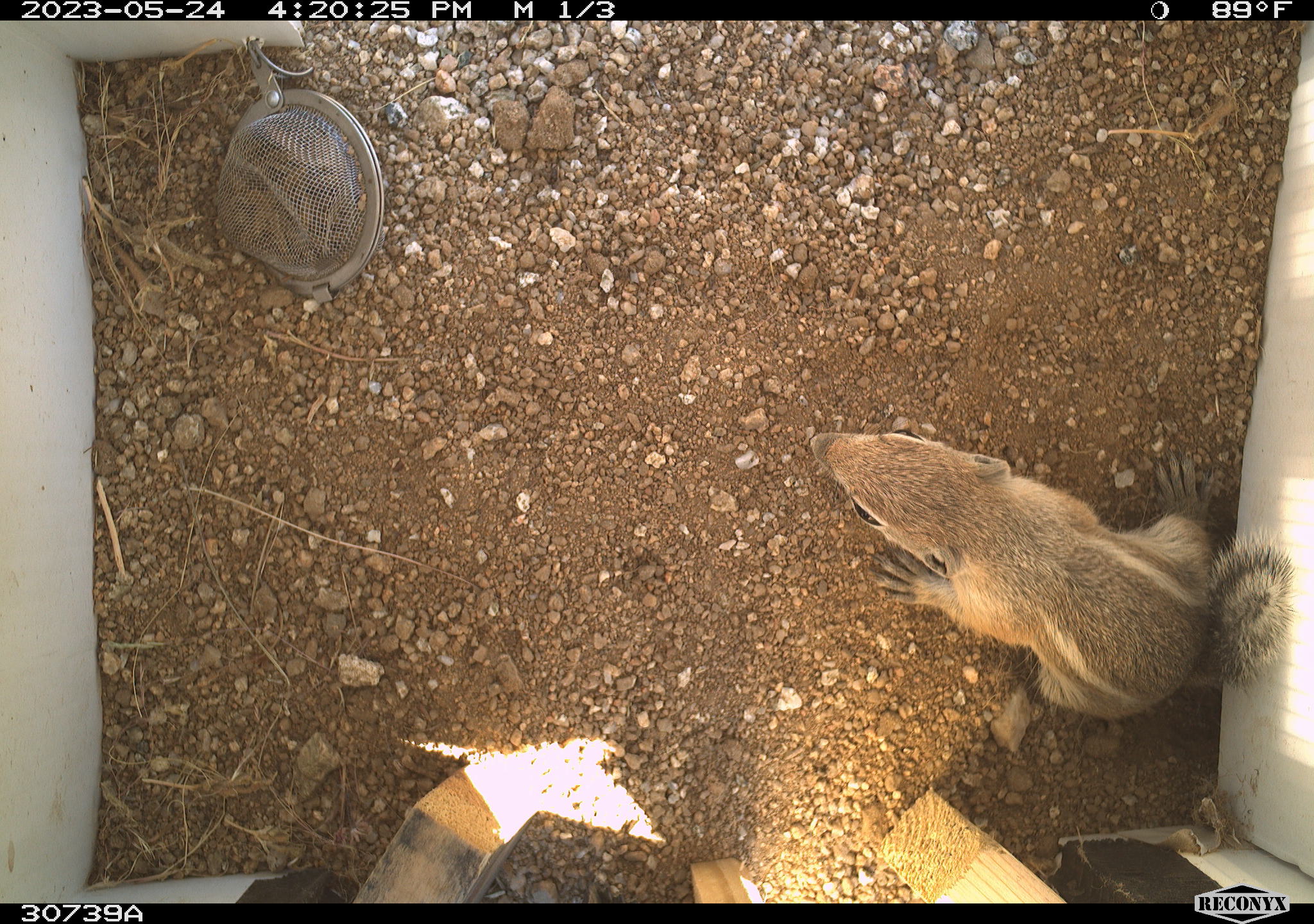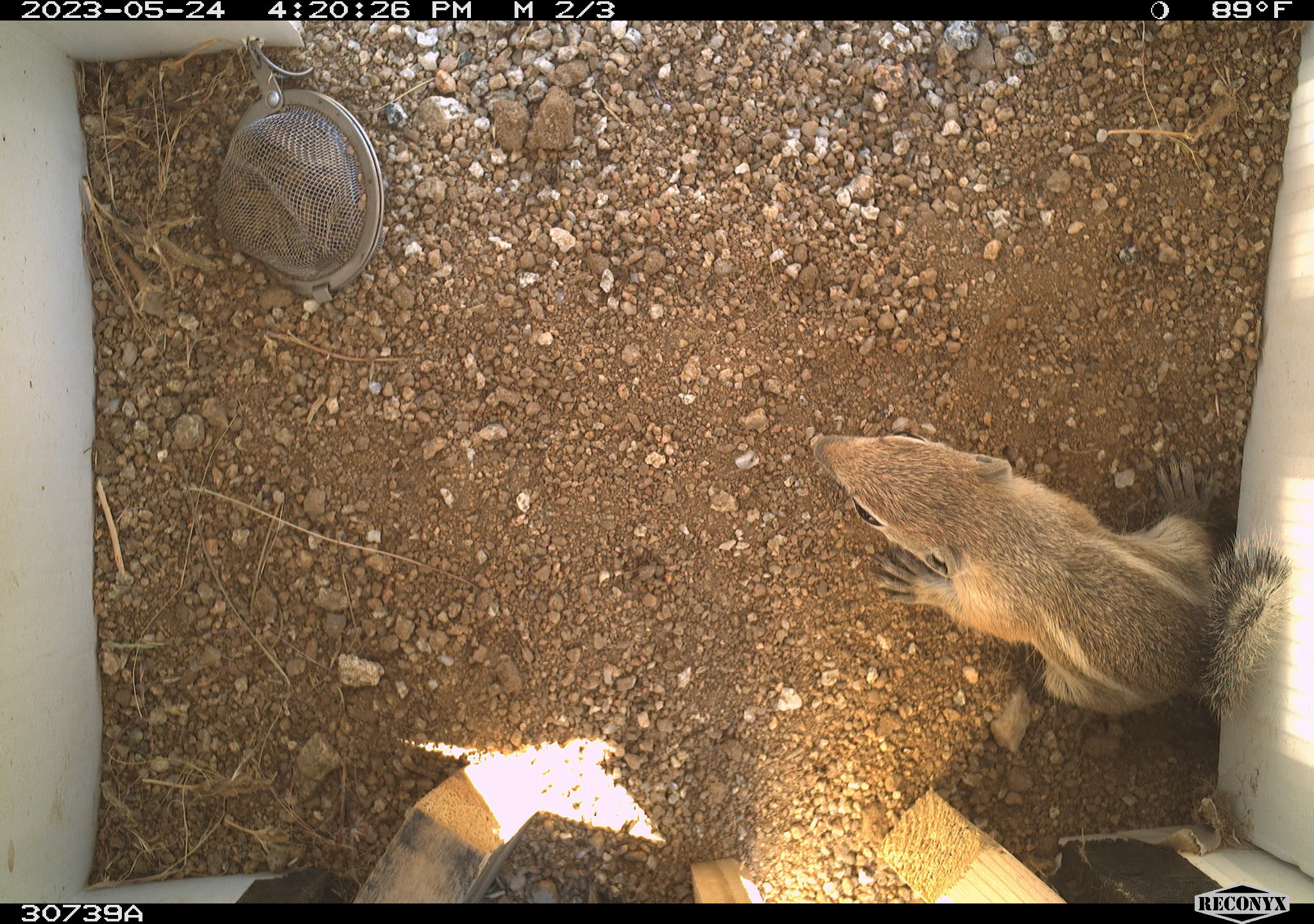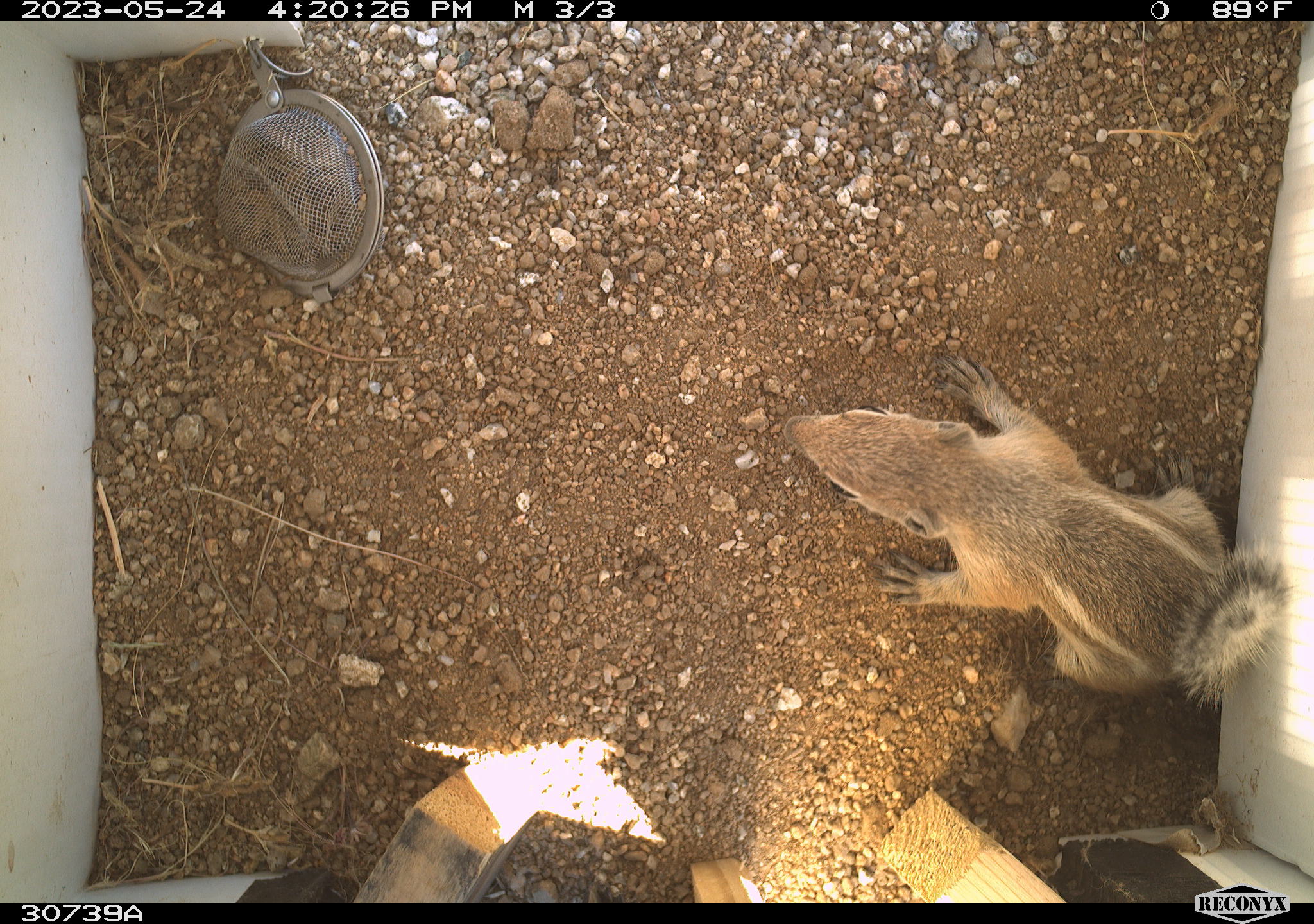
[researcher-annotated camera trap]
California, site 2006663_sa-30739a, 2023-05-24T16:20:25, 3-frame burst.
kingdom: Animalia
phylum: Chordata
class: Mammalia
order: Rodentia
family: Sciuridae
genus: Ammospermophilus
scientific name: Ammospermophilus leucurus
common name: white-tailed antelope squirrel